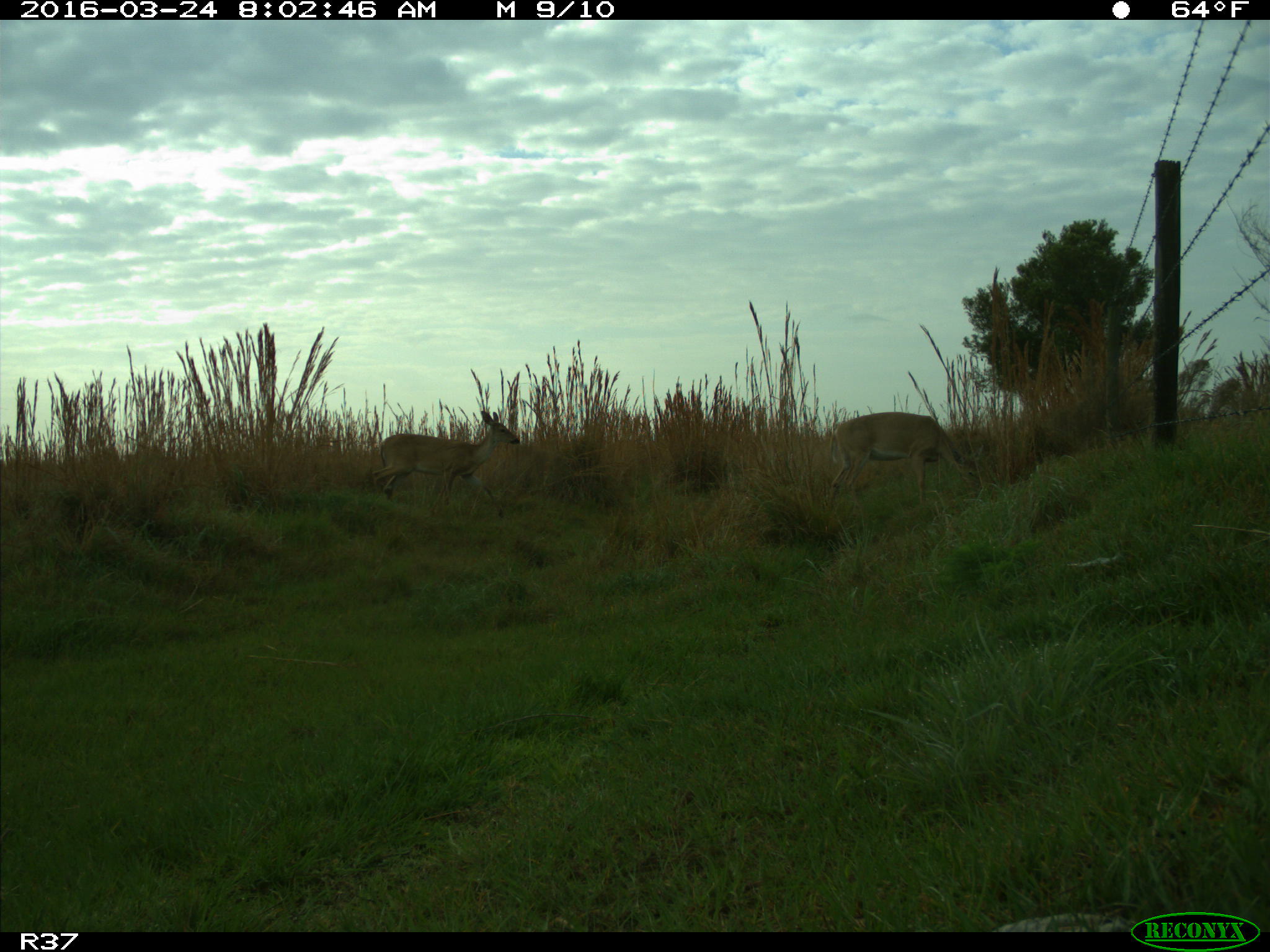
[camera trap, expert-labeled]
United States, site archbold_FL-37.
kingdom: Animalia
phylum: Chordata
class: Mammalia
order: Artiodactyla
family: Cervidae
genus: Odocoileus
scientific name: Odocoileus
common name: deer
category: unidentified deer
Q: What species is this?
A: Unidentified deer (deer) (Odocoileus).